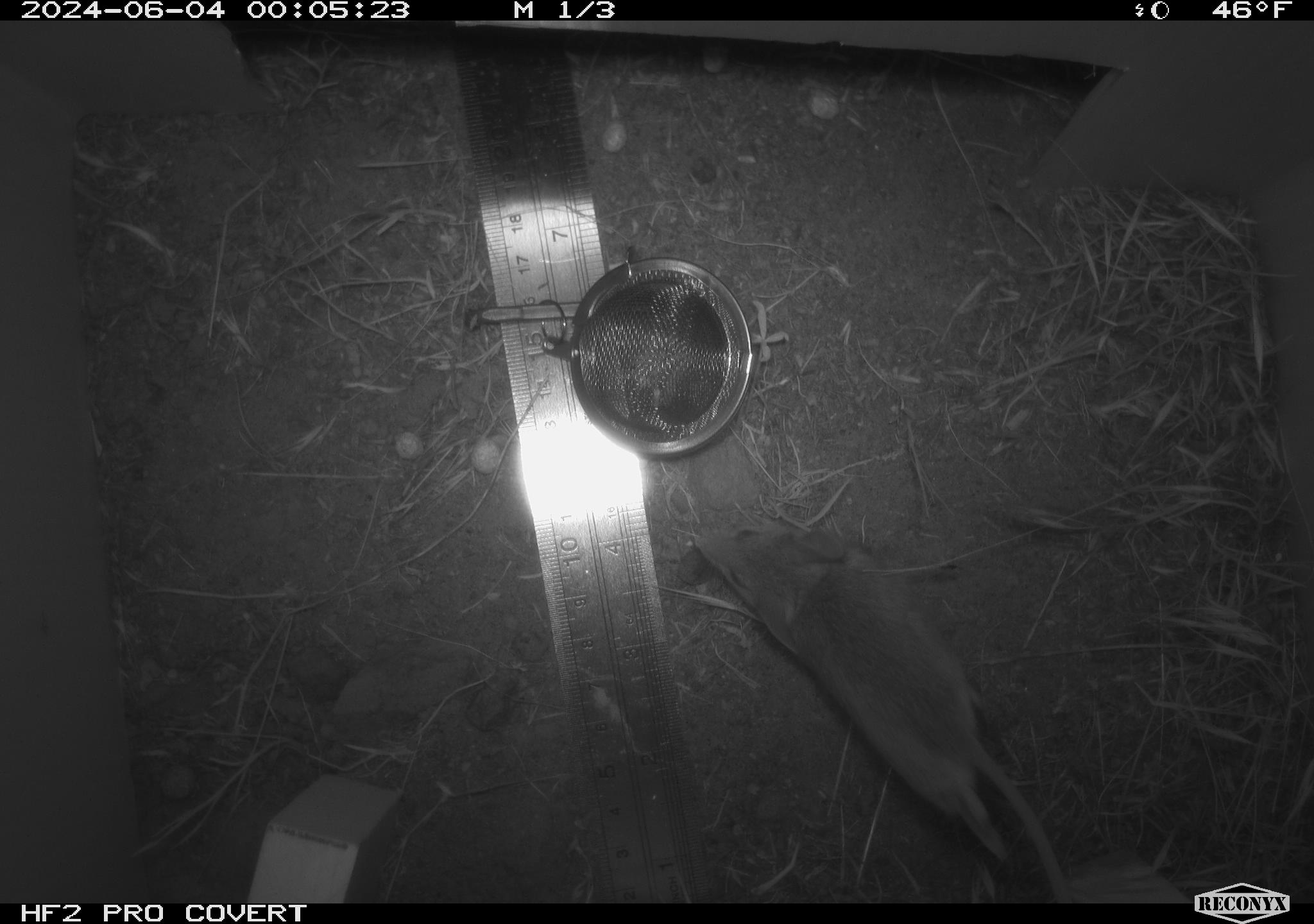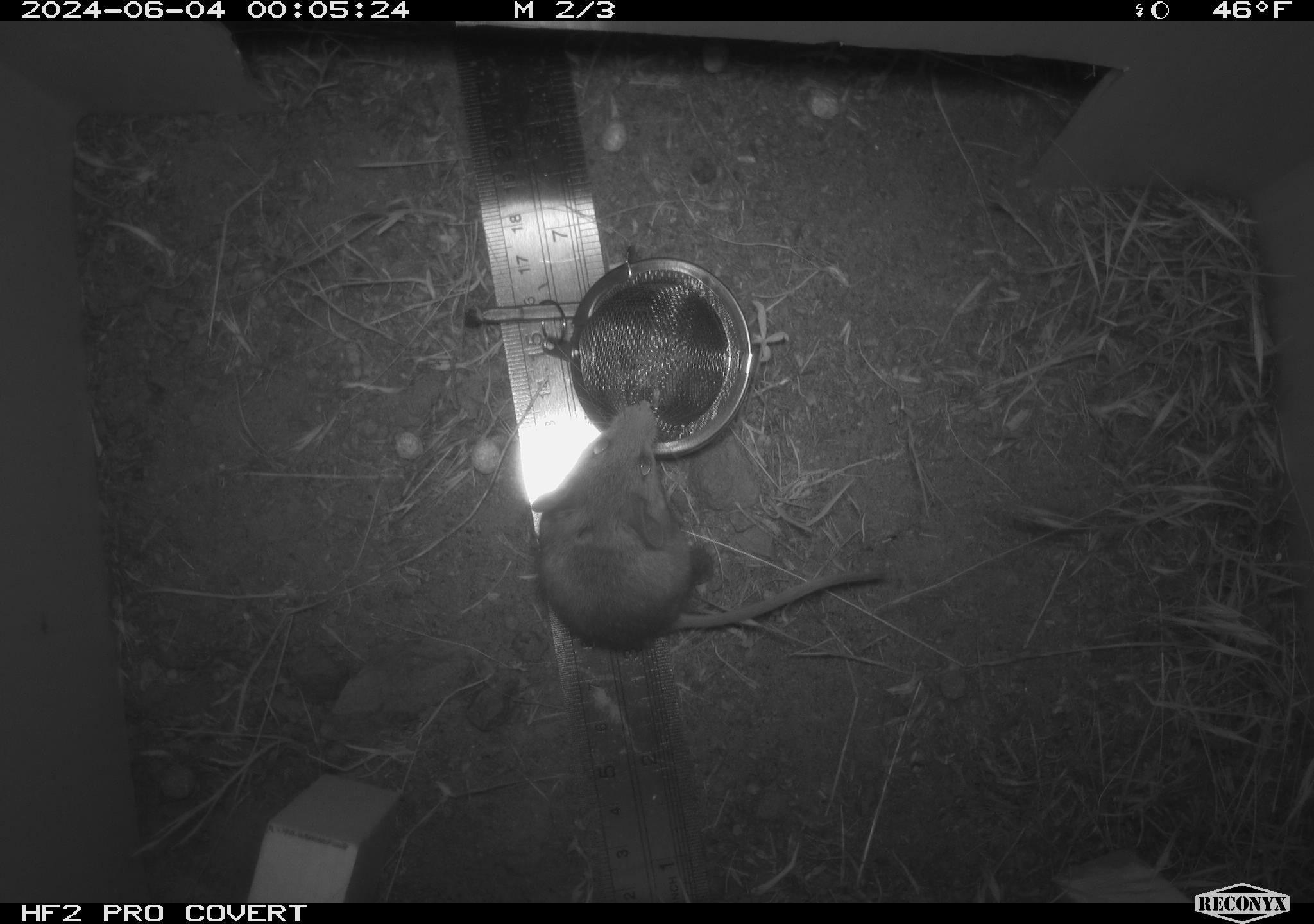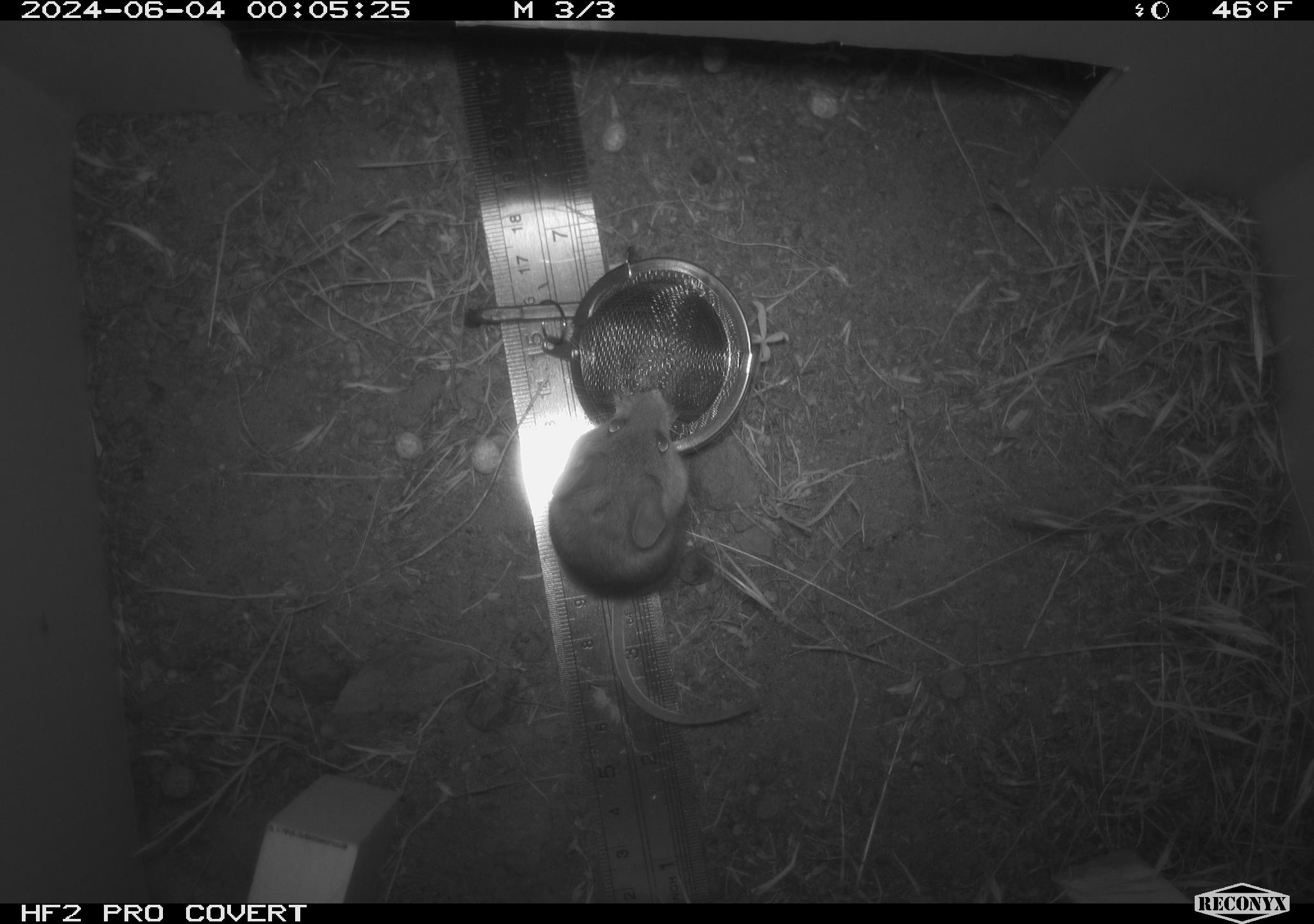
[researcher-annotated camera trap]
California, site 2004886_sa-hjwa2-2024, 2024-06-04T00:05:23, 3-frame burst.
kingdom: Animalia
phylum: Chordata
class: Mammalia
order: Rodentia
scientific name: Rodentia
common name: rodent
Rodent (Rodentia).